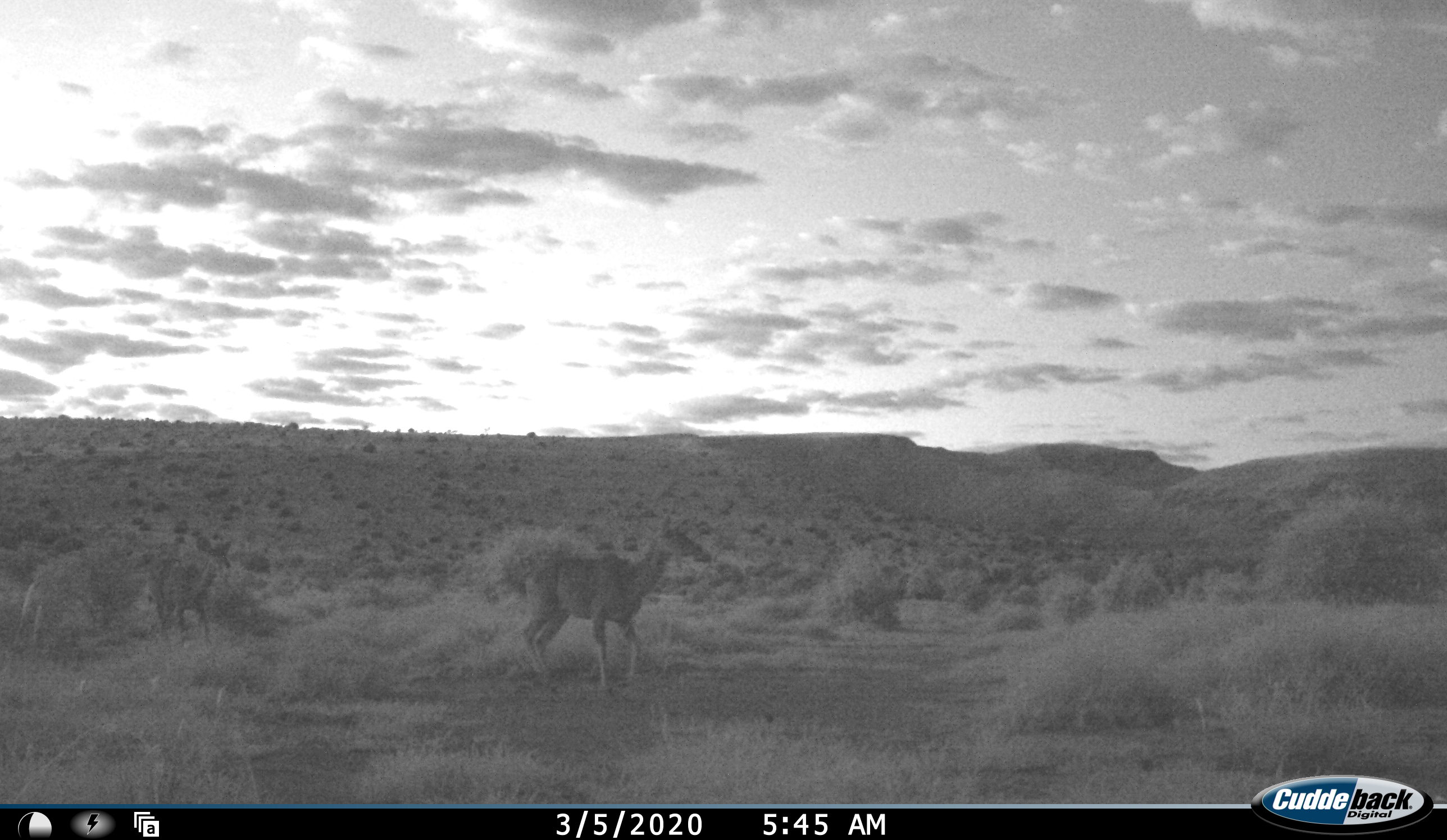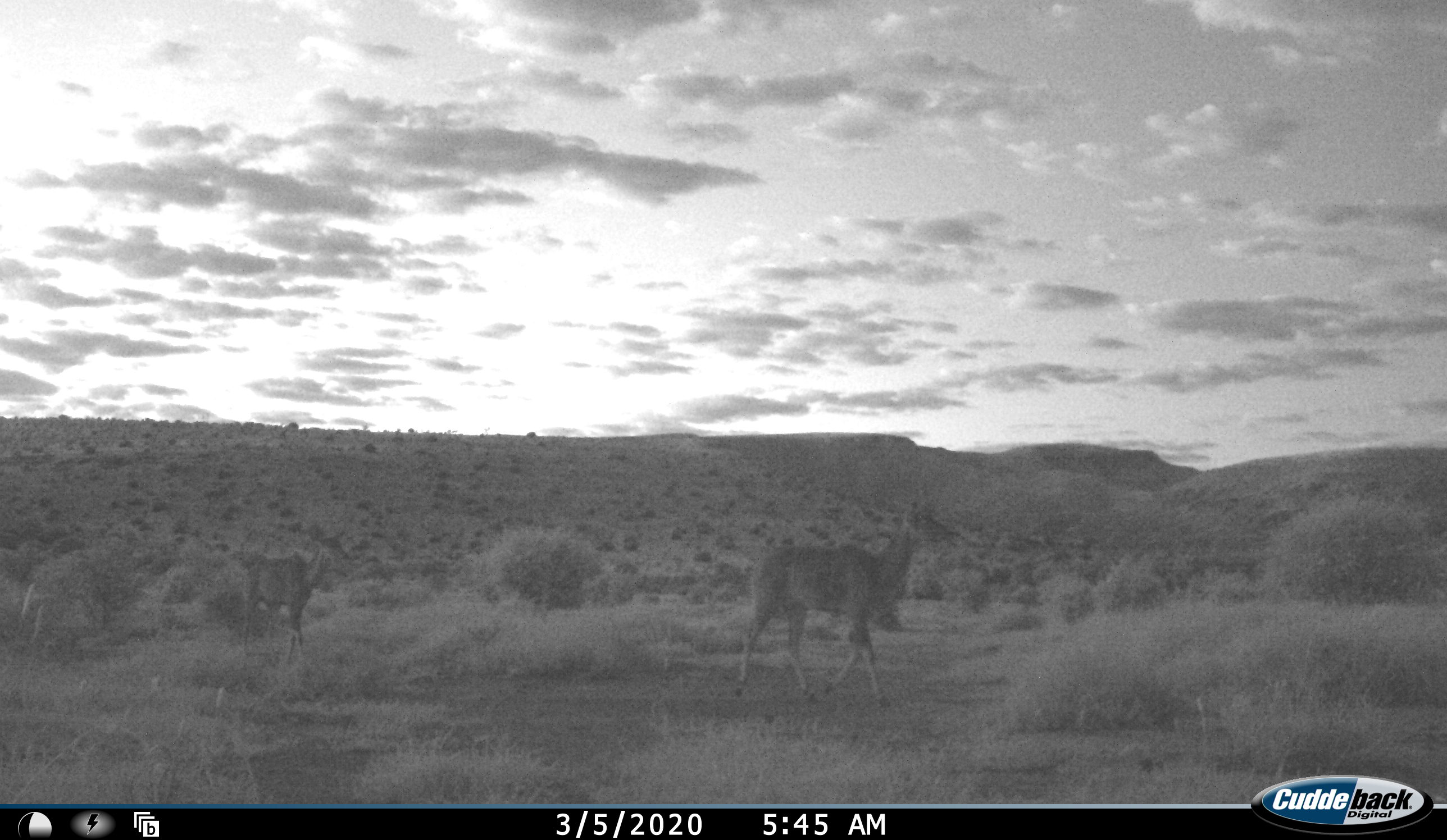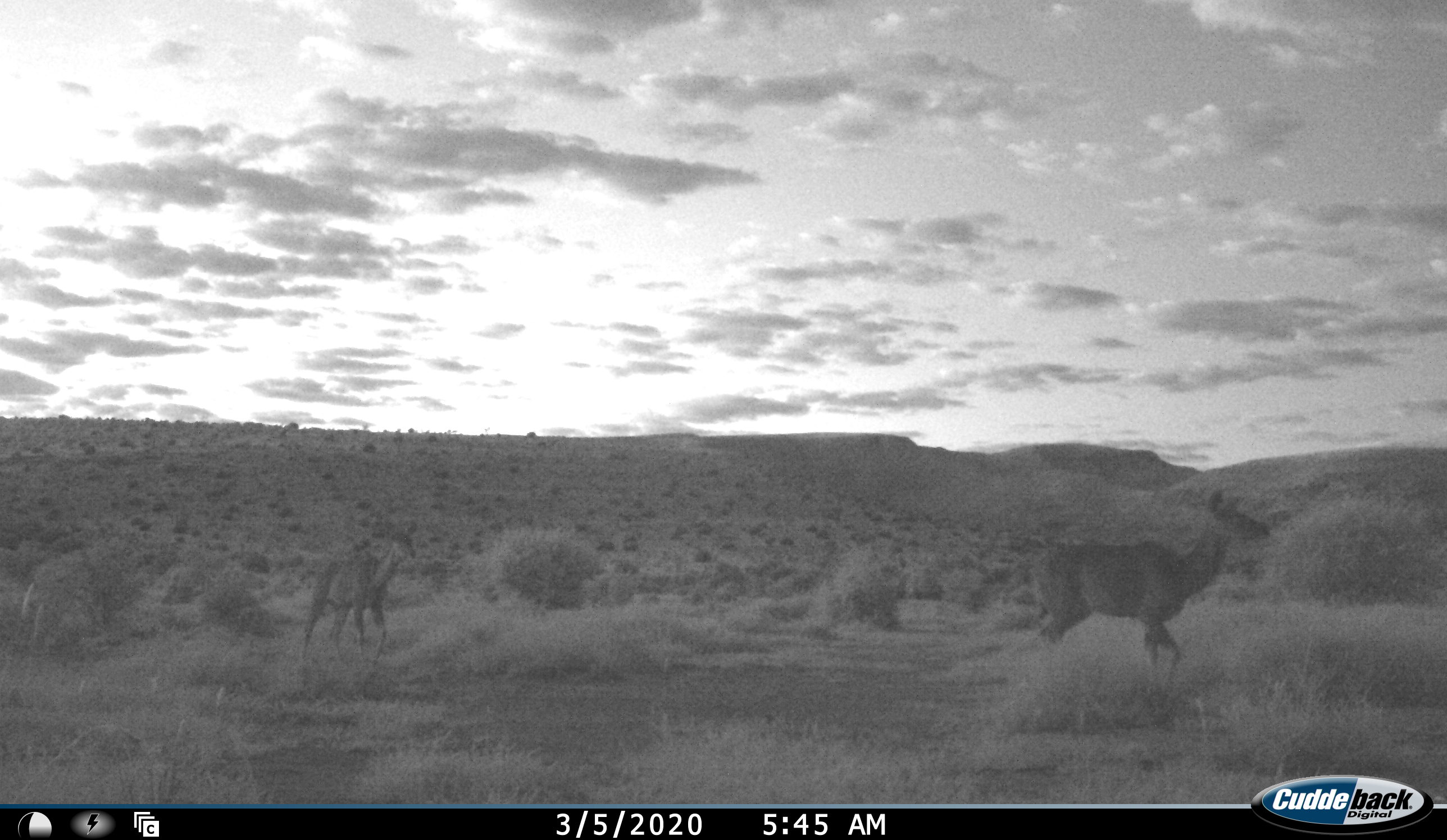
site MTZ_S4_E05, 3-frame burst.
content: unidentified animal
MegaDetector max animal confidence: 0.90